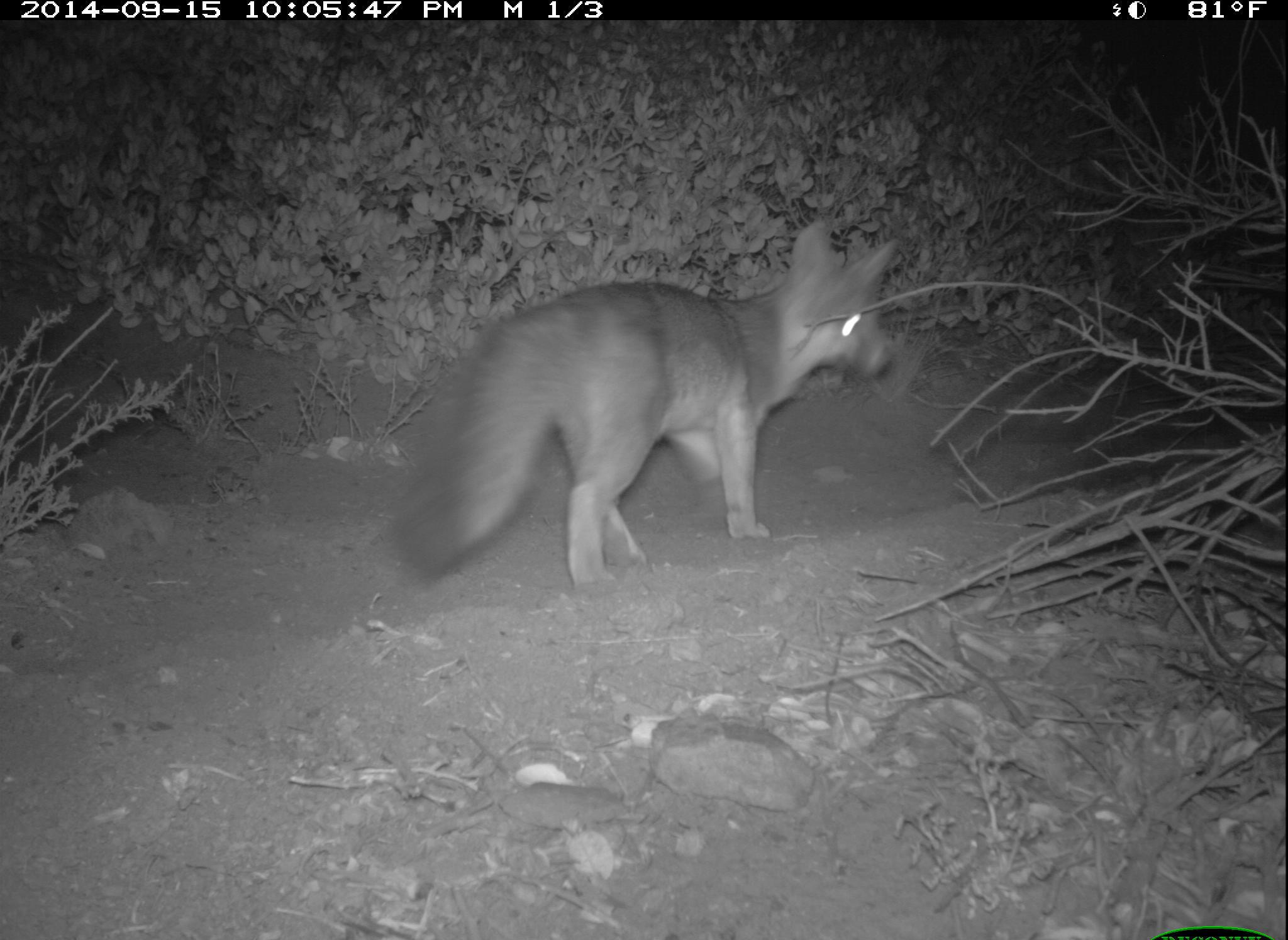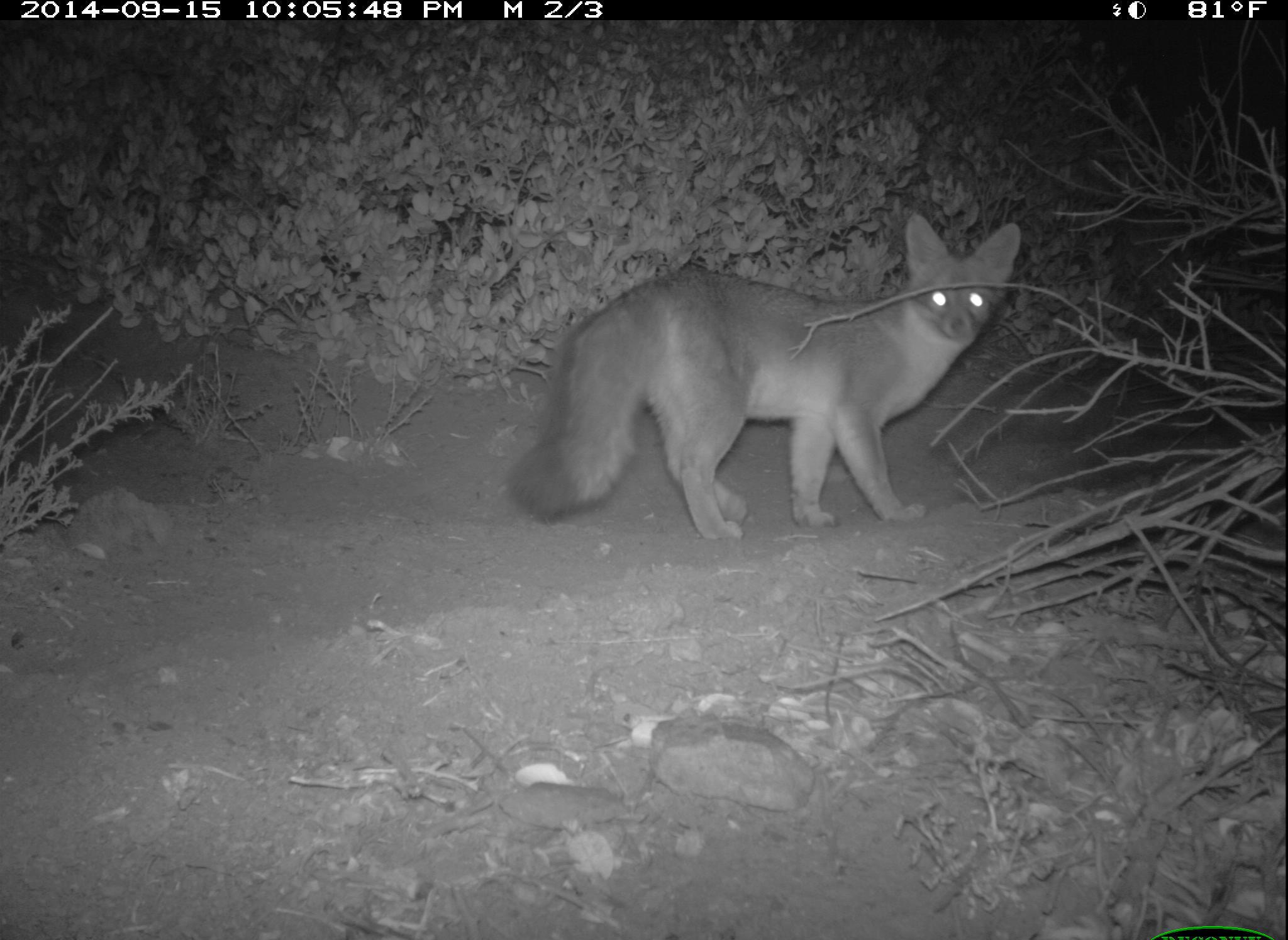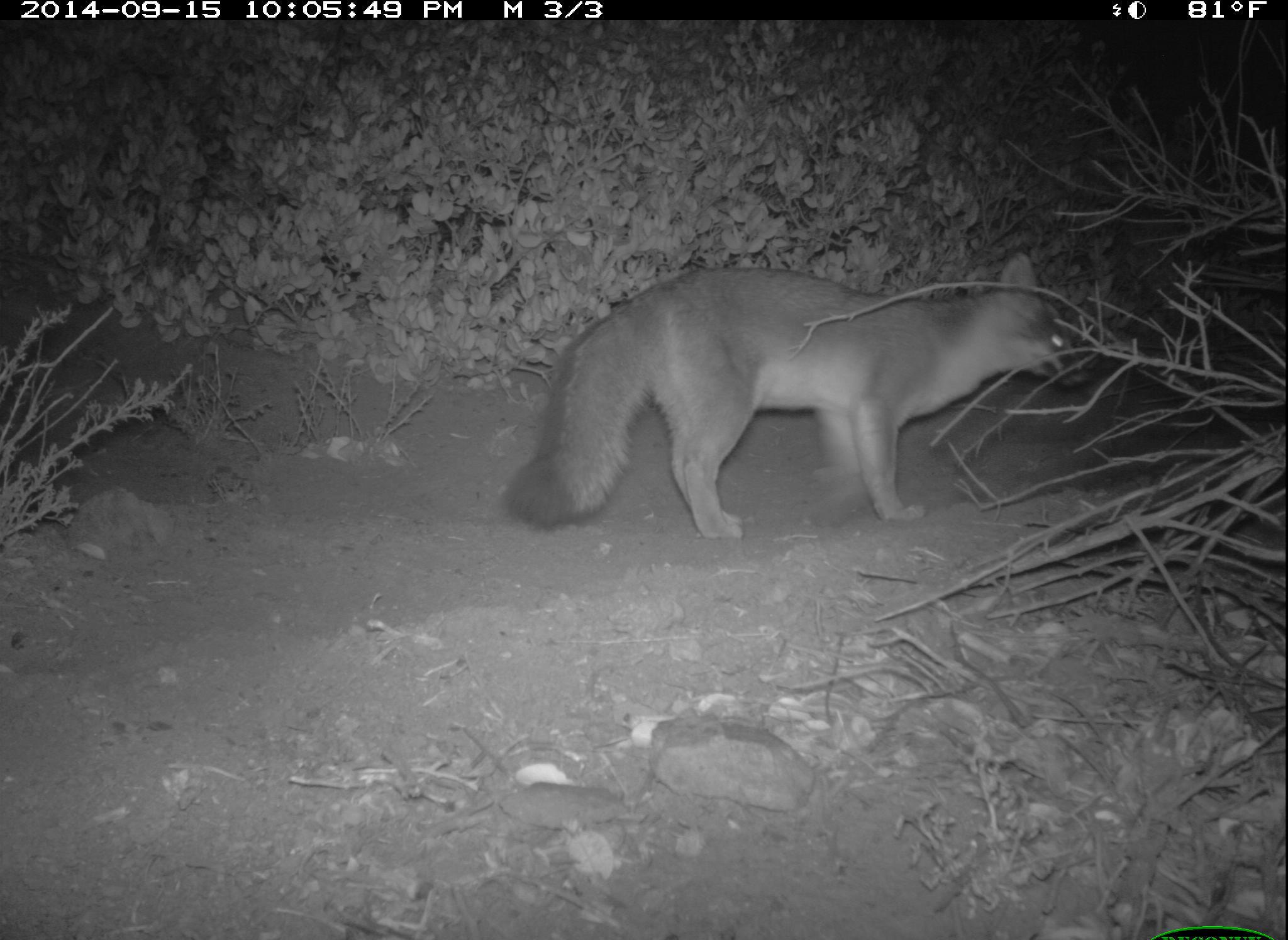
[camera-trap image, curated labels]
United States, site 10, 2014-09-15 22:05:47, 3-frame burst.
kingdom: Animalia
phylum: Chordata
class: Mammalia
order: Carnivora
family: Canidae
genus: Urocyon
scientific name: Urocyon cinereoargenteus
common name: gray fox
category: fox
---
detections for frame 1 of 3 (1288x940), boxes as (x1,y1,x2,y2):
fox: (389,220,900,599)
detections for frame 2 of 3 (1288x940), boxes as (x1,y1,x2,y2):
fox: (507,212,1024,543)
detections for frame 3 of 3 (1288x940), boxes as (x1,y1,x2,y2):
fox: (502,251,1091,541)